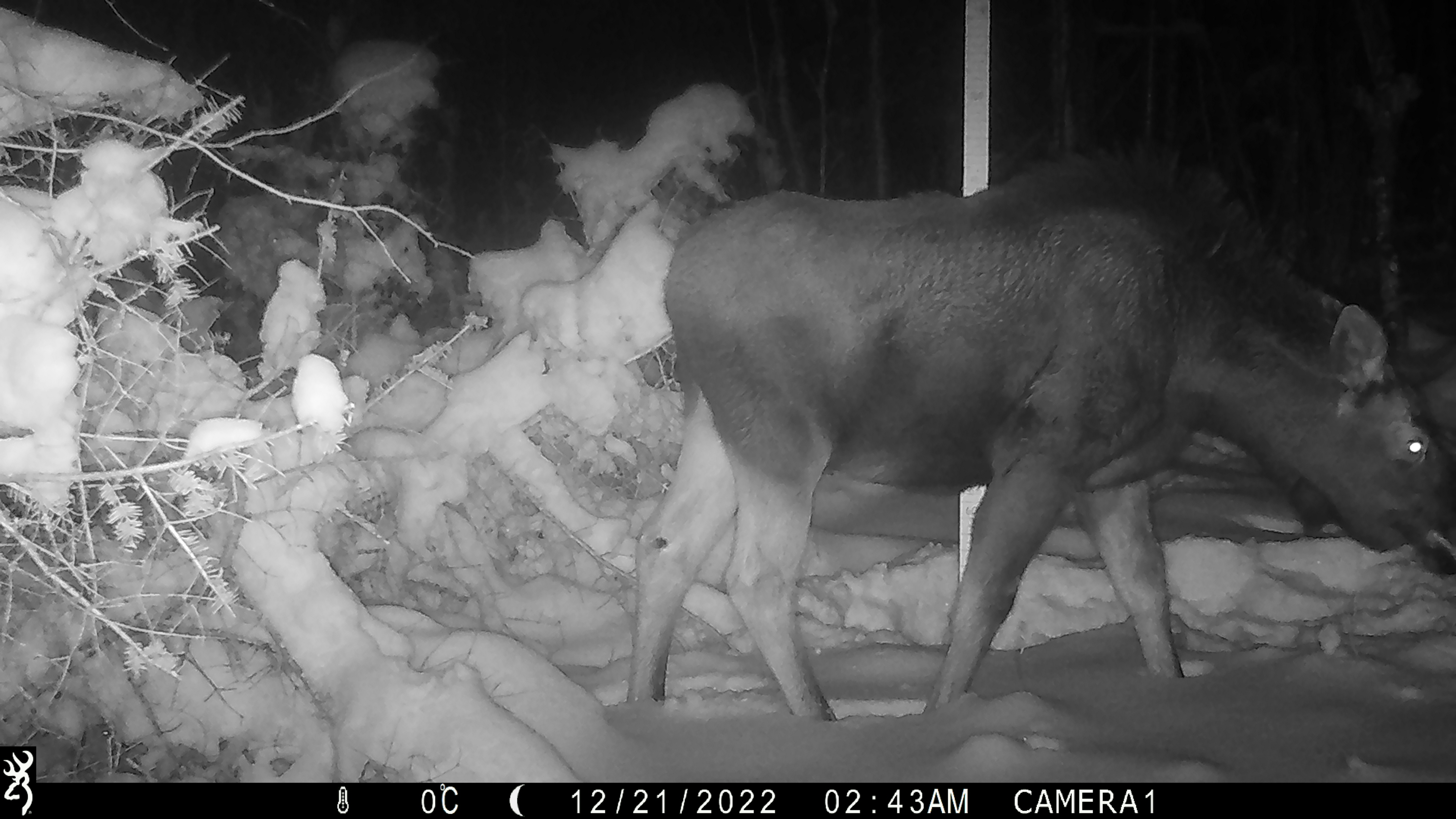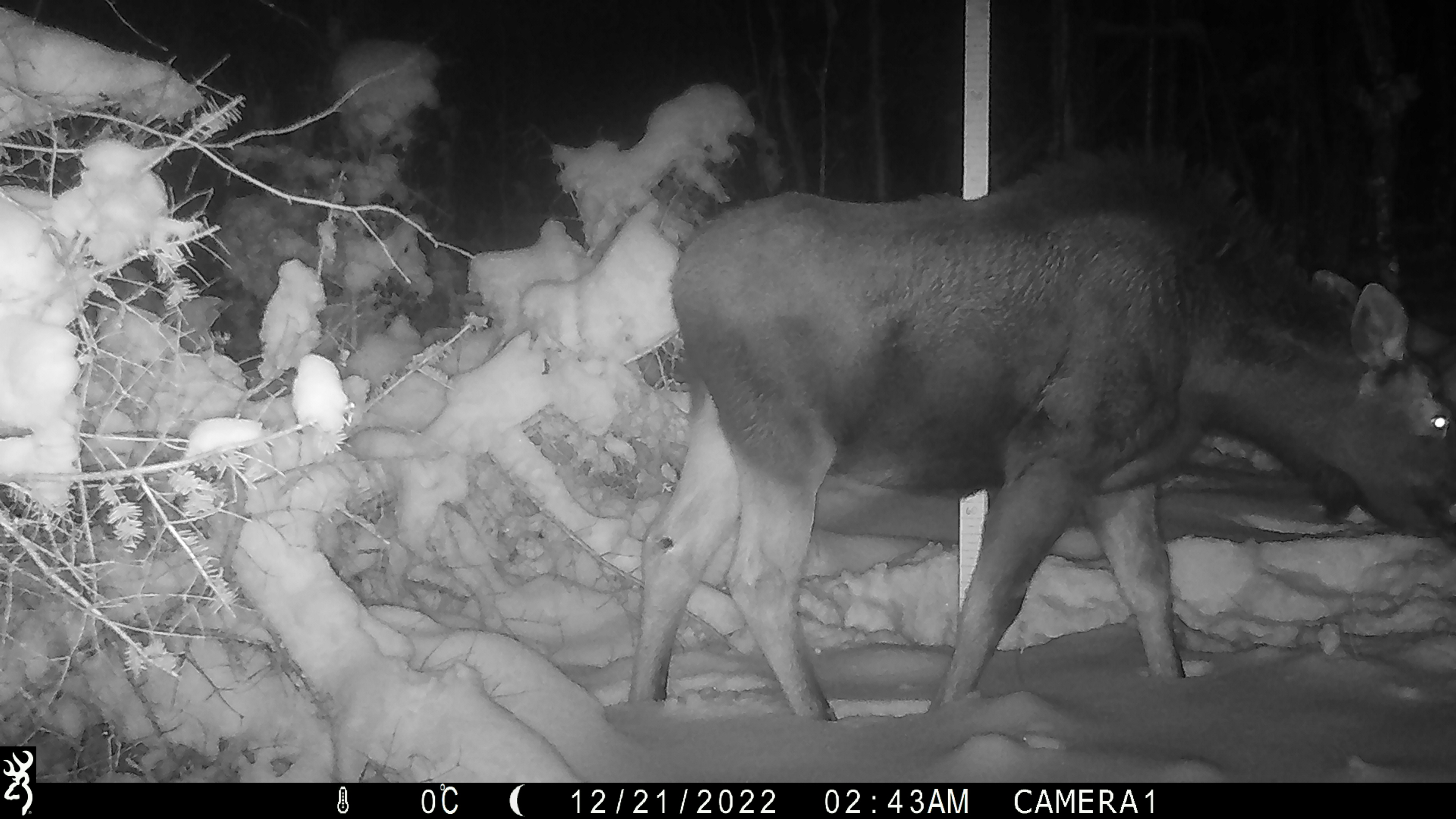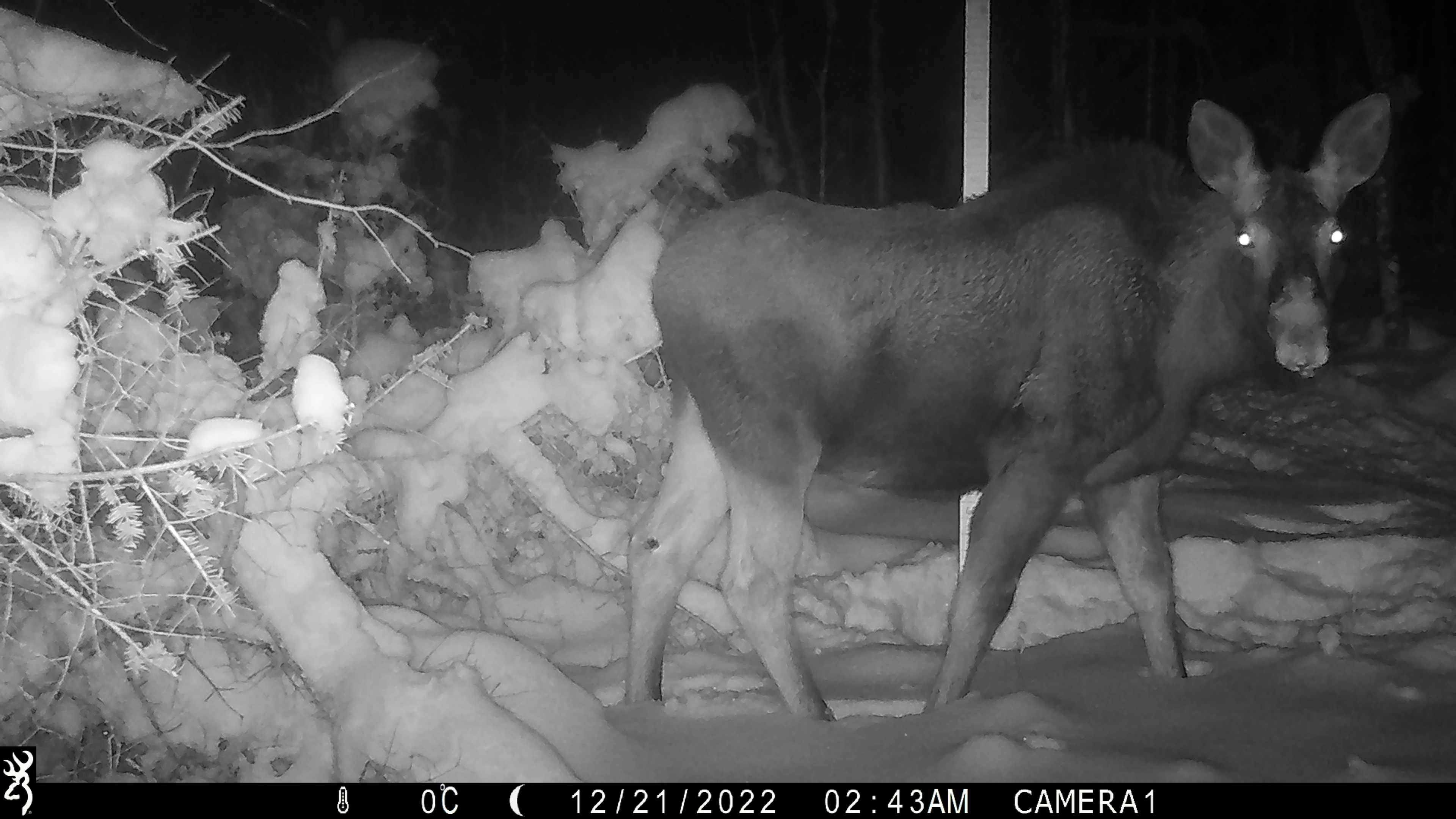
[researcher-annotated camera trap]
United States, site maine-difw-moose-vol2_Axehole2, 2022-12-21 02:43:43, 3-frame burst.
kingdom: Animalia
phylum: Chordata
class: Mammalia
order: Artiodactyla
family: Cervidae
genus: Alces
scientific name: Alces alces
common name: moose